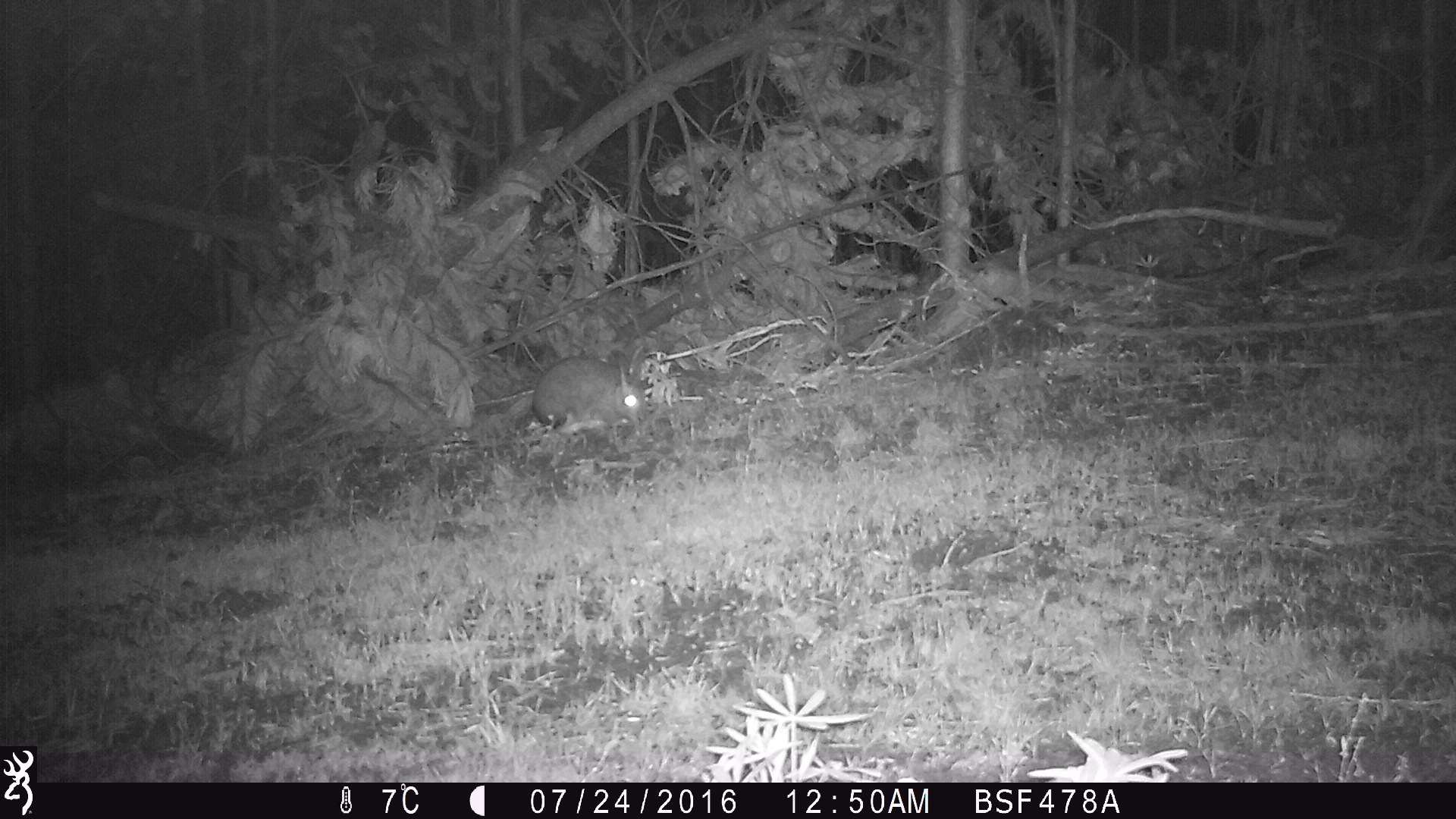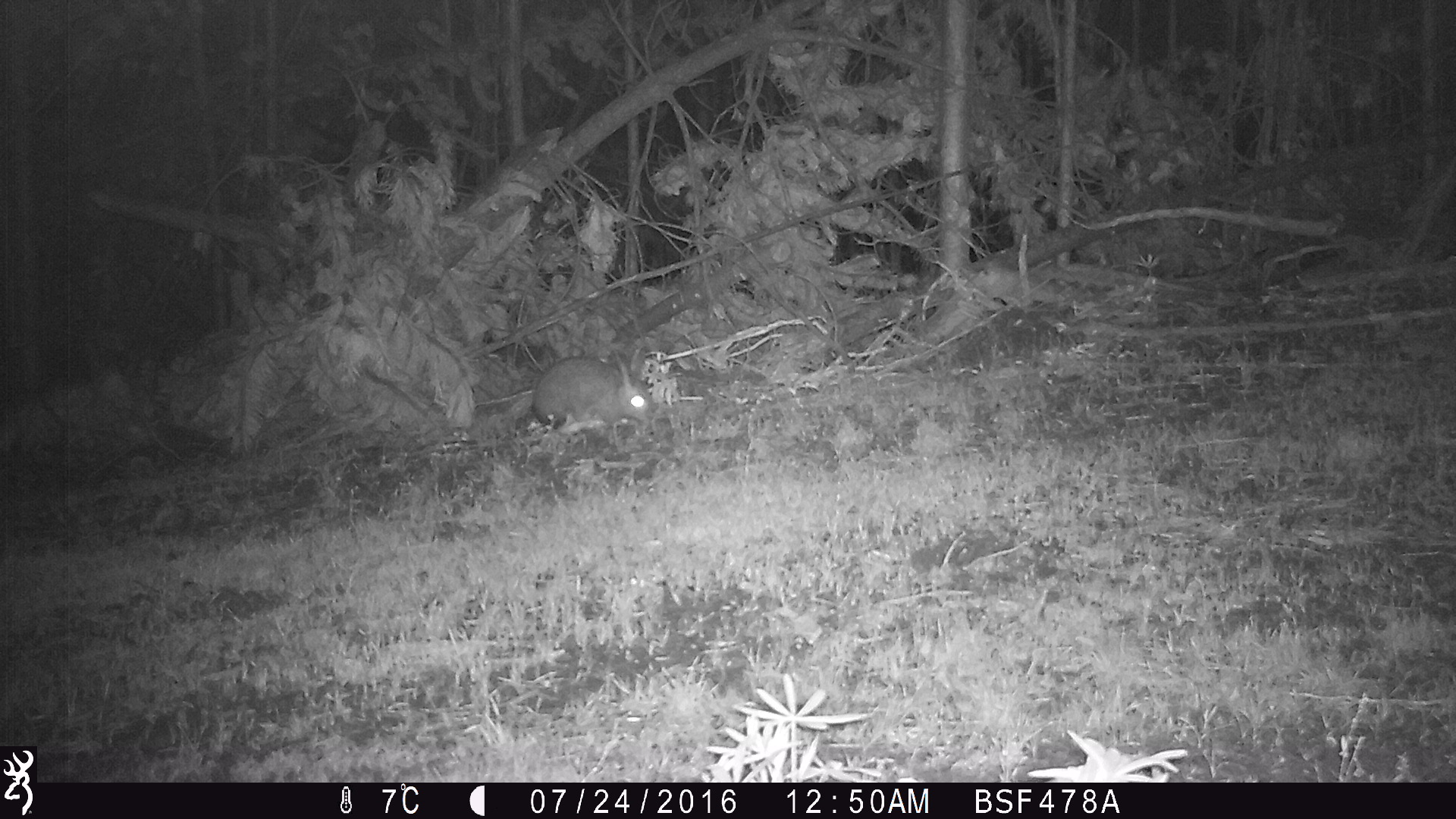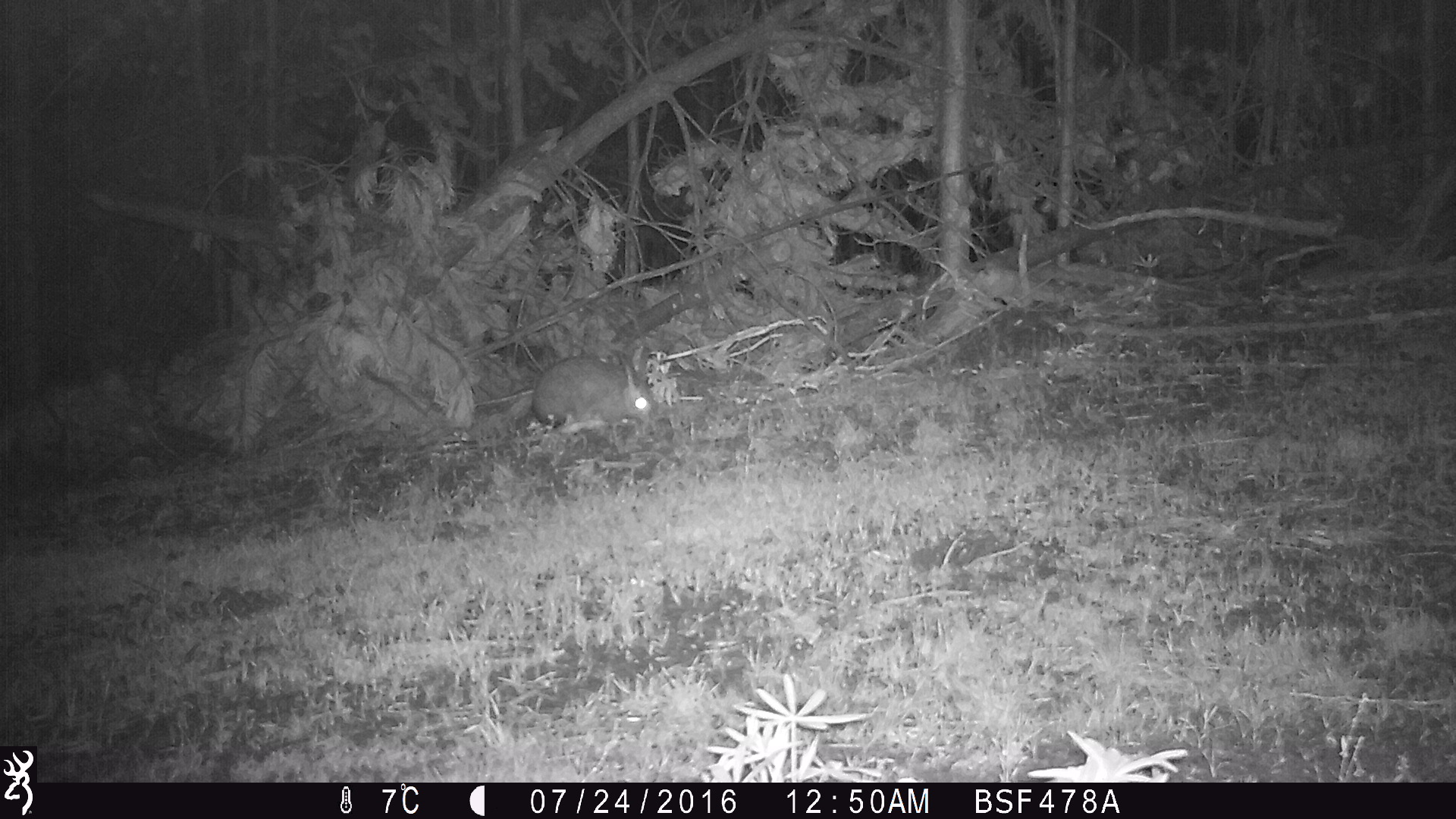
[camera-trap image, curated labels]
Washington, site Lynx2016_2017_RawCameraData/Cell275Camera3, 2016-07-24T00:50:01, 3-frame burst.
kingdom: Animalia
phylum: Chordata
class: Mammalia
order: Lagomorpha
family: Leporidae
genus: Lepus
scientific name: Lepus americanus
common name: snowshoe hare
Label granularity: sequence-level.